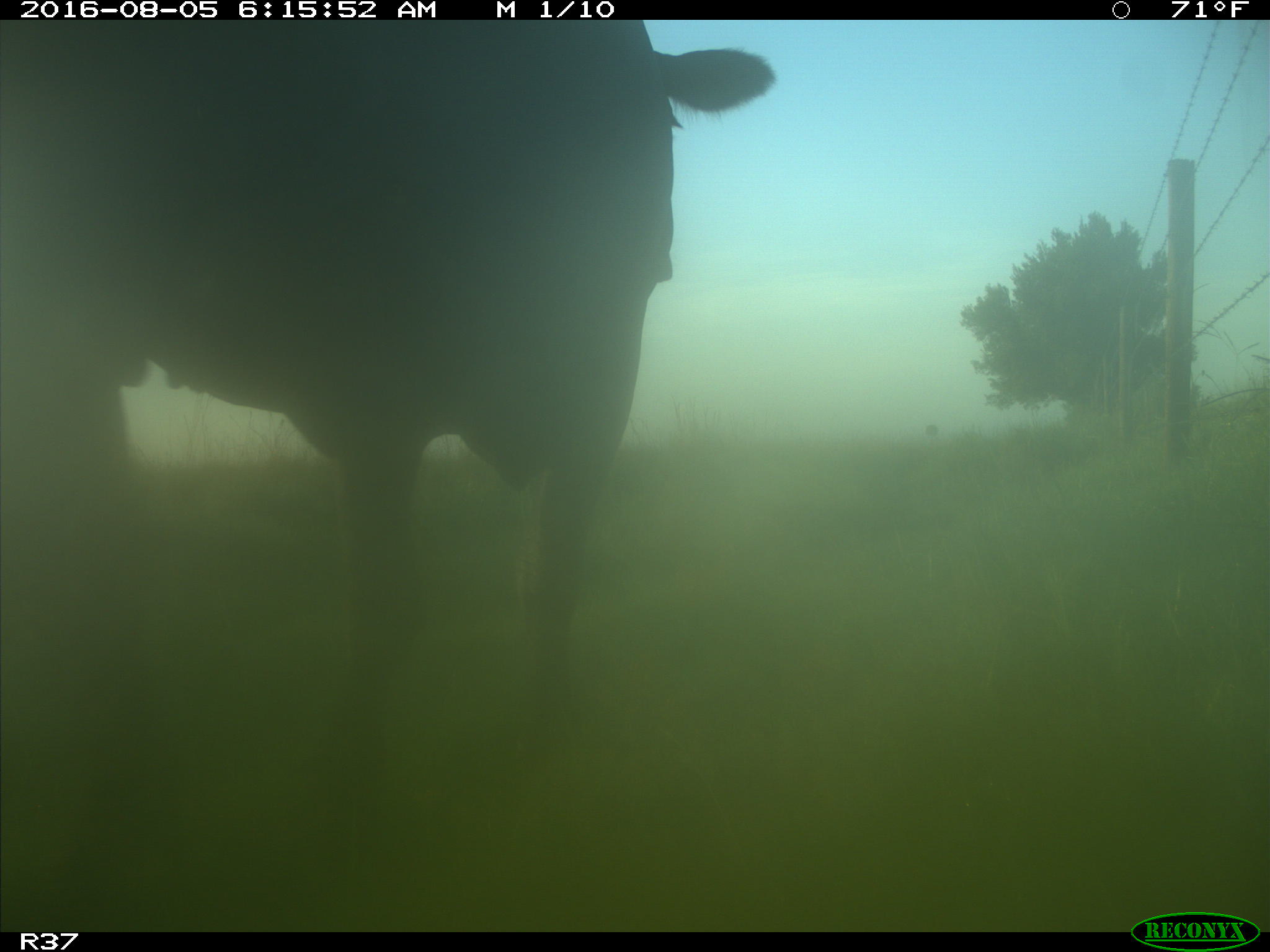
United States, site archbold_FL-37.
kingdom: Animalia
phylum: Chordata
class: Mammalia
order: Artiodactyla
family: Bovidae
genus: Bos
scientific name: Bos taurus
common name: domestic cow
Bos taurus (domestic cow).